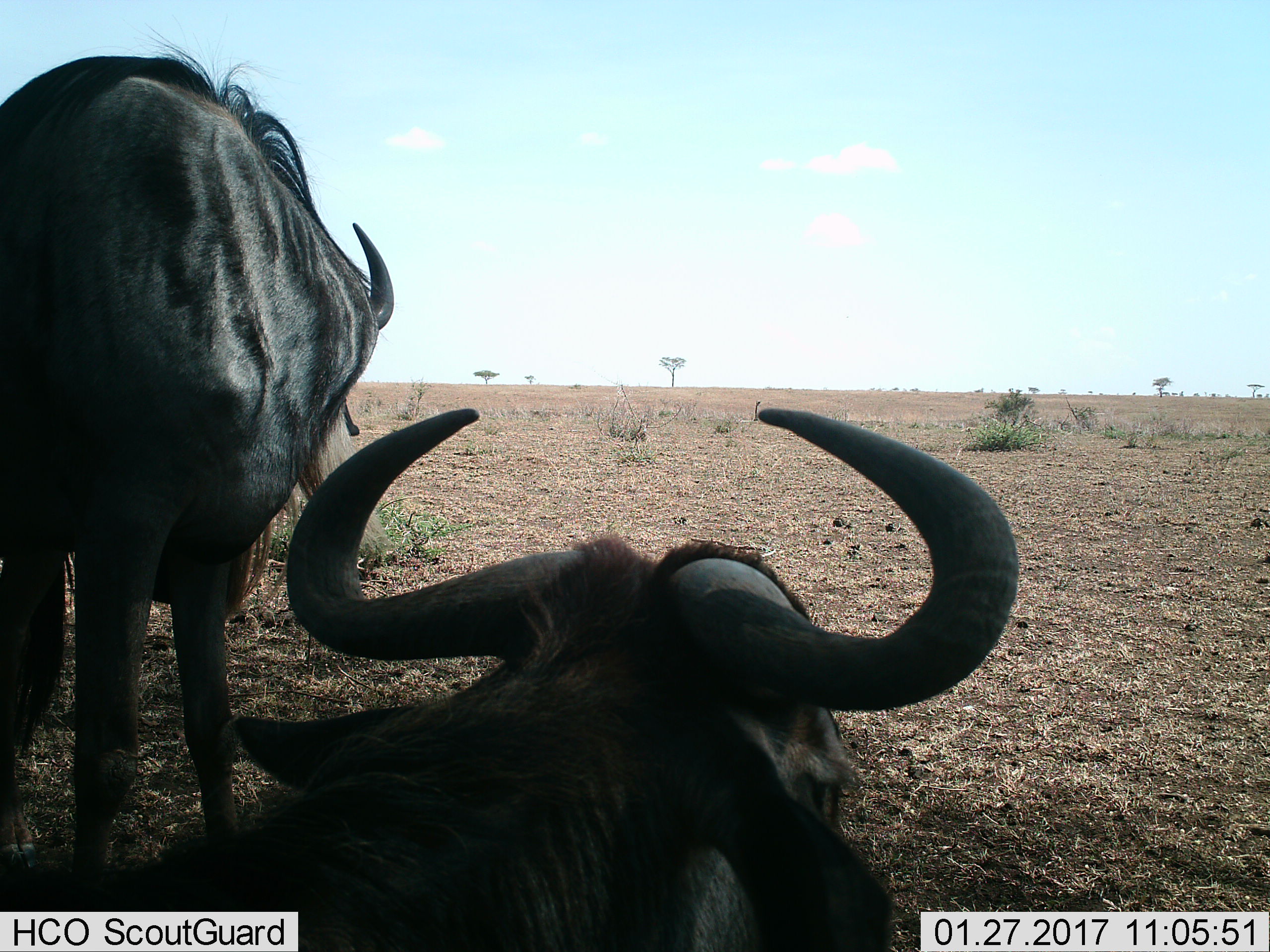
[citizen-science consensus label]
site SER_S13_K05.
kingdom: Animalia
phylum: Chordata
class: Mammalia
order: Artiodactyla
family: Bovidae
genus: Connochaetes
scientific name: Connochaetes taurinus taurinus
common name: blue wildebeest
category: wildebeestblue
Wildebeestblue (blue wildebeest) (Connochaetes taurinus taurinus), count 2. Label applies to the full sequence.